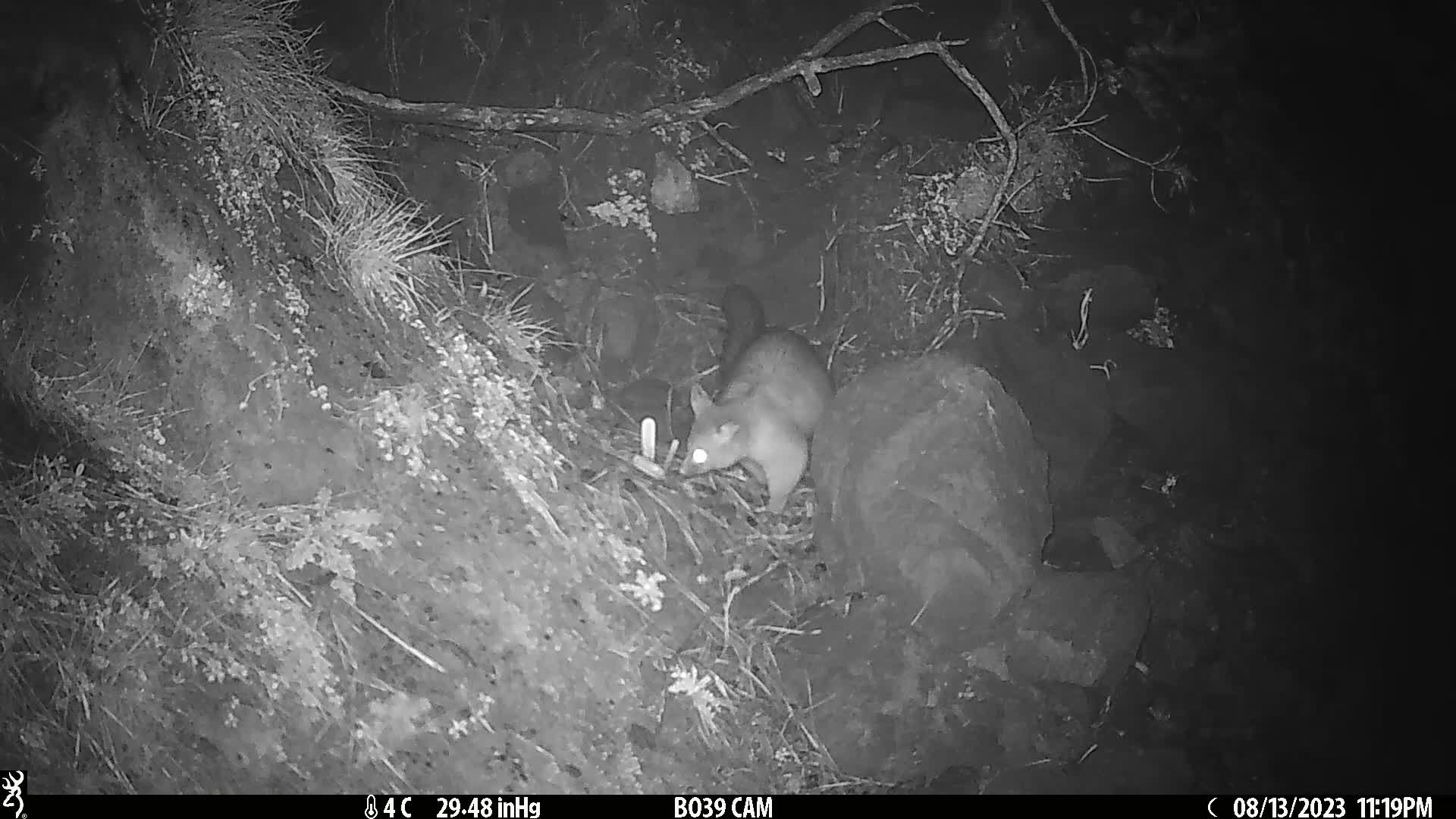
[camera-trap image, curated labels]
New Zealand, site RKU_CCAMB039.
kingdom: Animalia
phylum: Chordata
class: Mammalia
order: Diprotodontia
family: Phalangeridae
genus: Trichosurus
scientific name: Trichosurus vulpecula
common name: common brushtail possum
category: possum